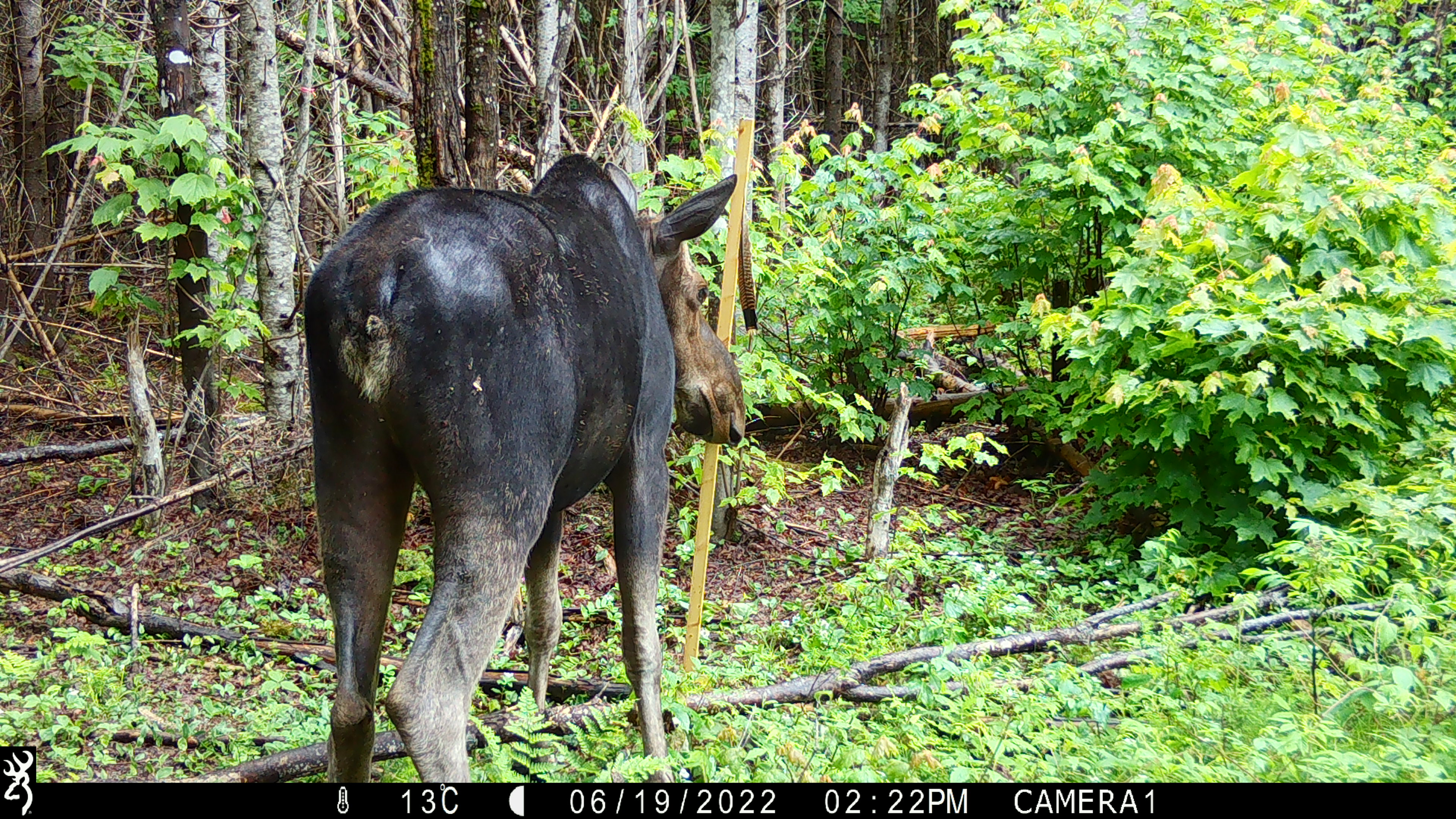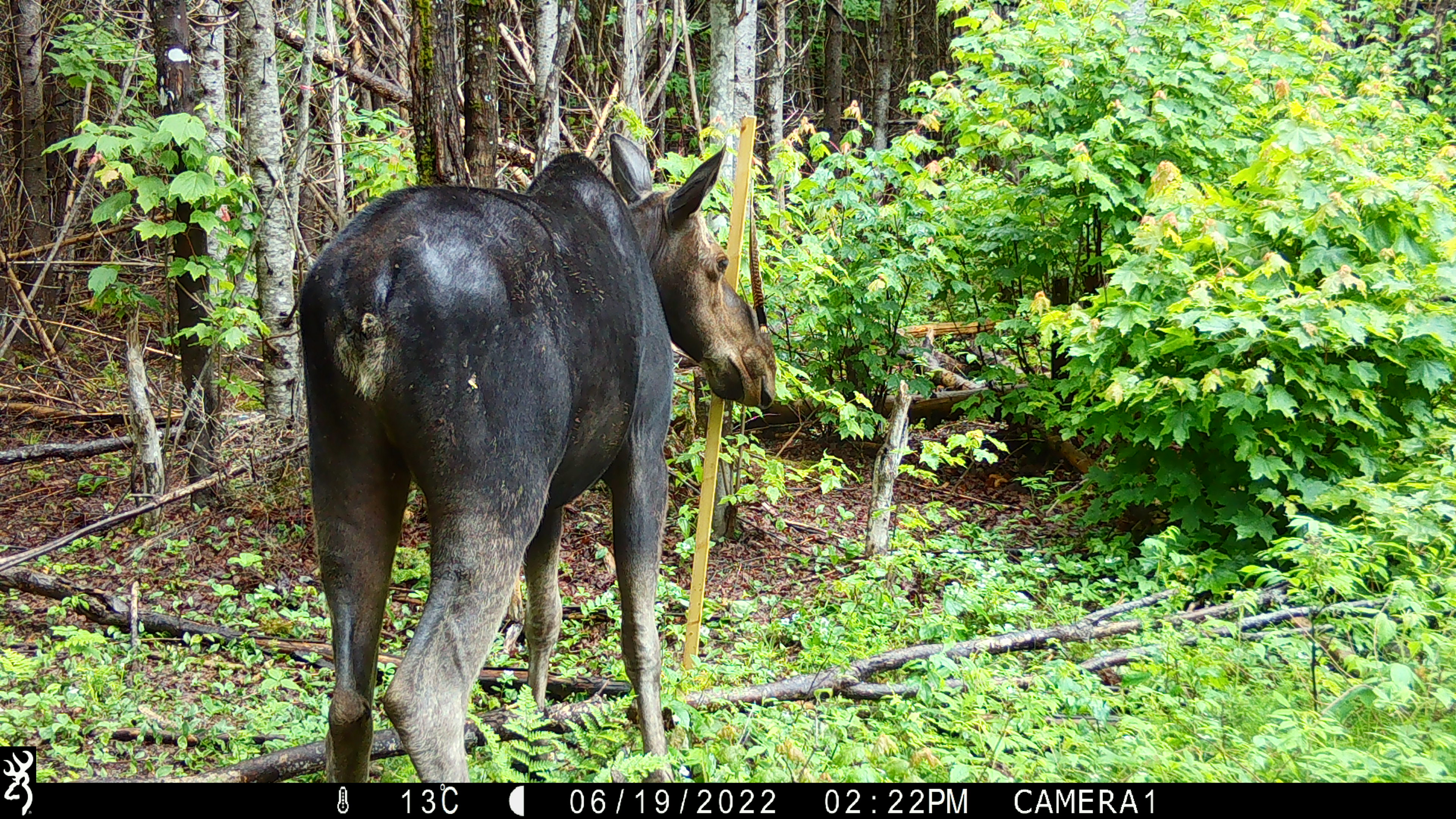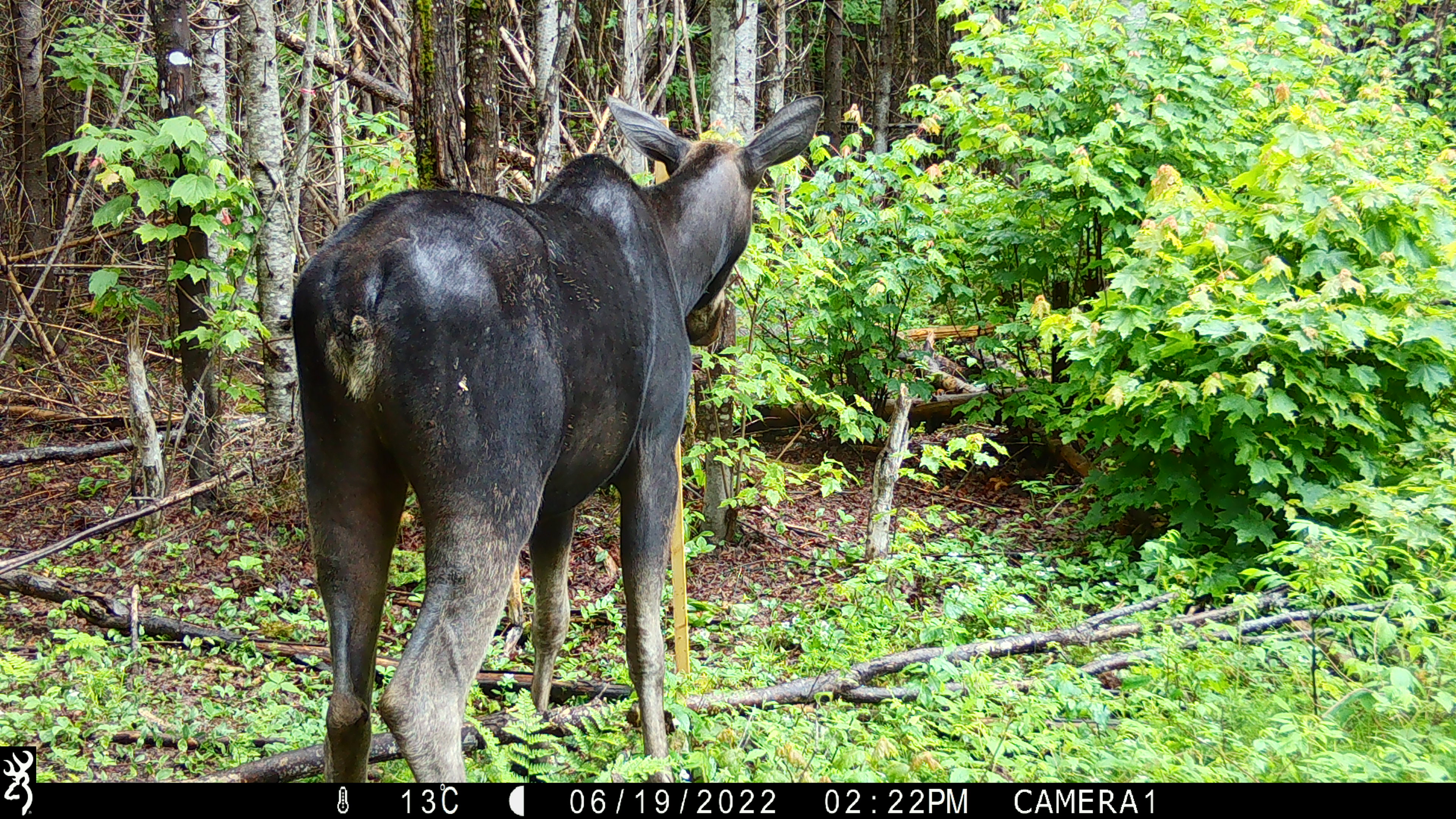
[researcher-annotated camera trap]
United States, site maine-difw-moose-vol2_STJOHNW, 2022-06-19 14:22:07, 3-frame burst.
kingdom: Animalia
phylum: Chordata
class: Mammalia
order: Artiodactyla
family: Cervidae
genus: Alces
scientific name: Alces alces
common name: moose